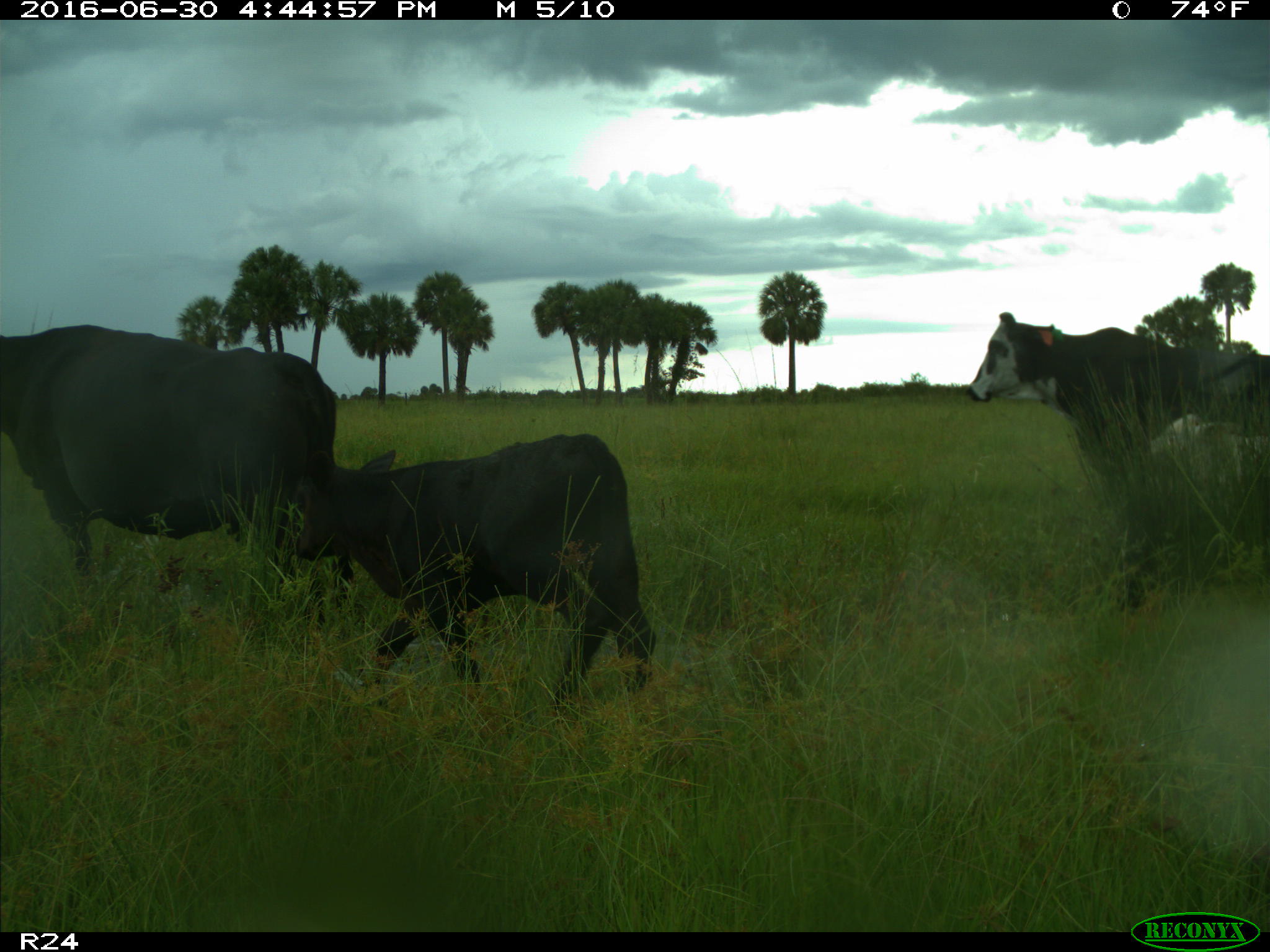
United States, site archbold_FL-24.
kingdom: Animalia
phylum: Chordata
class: Mammalia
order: Artiodactyla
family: Bovidae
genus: Bos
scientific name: Bos taurus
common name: domestic cow